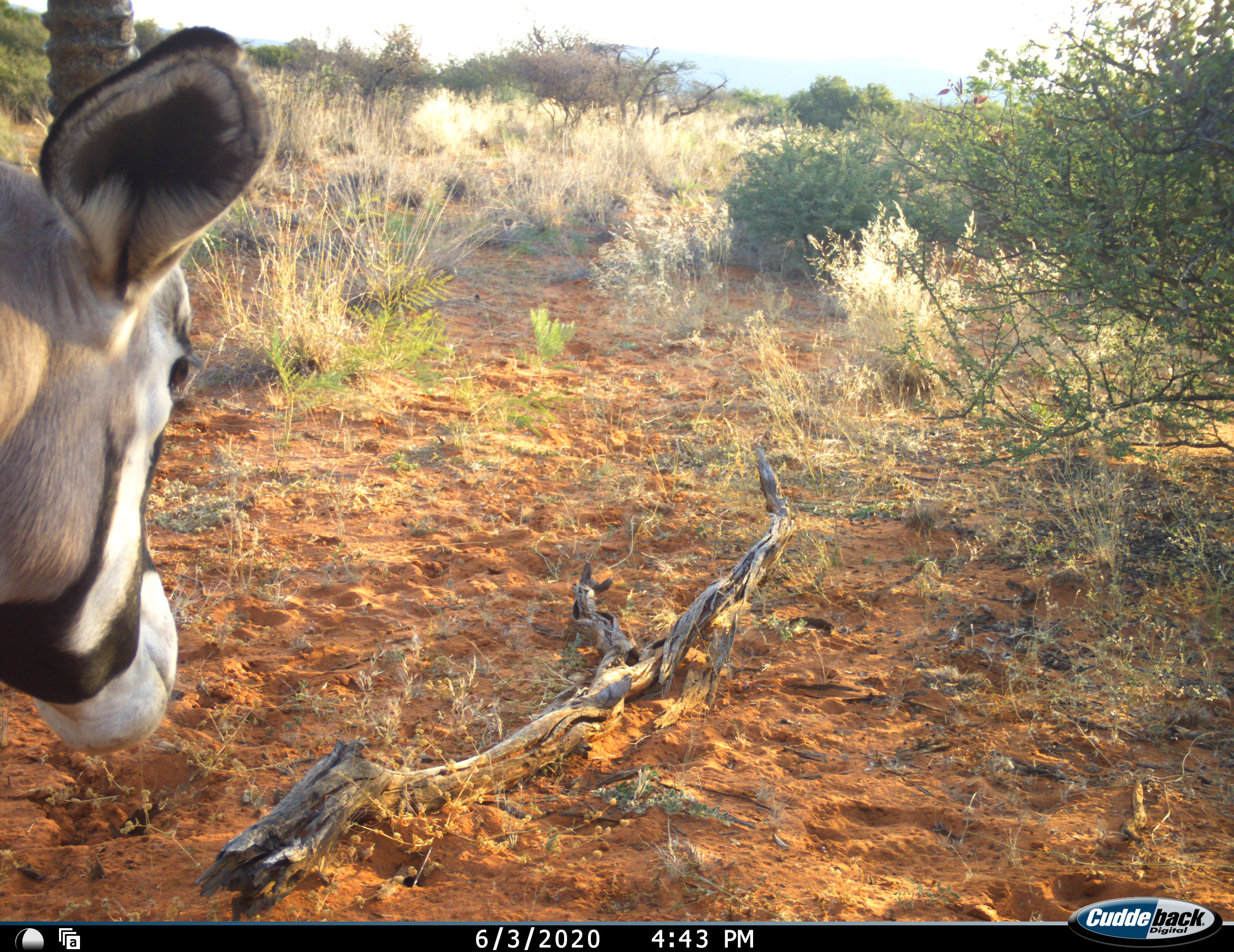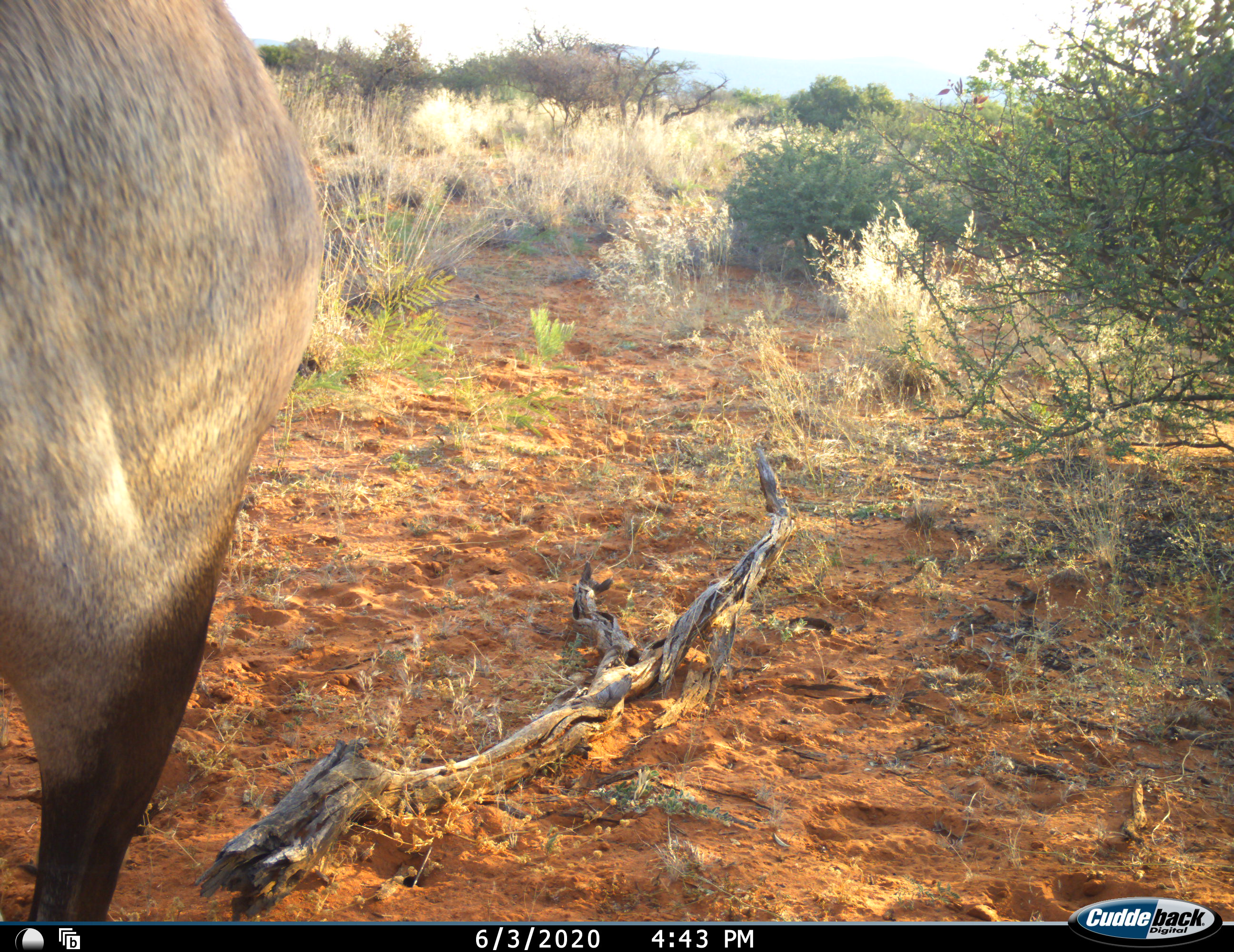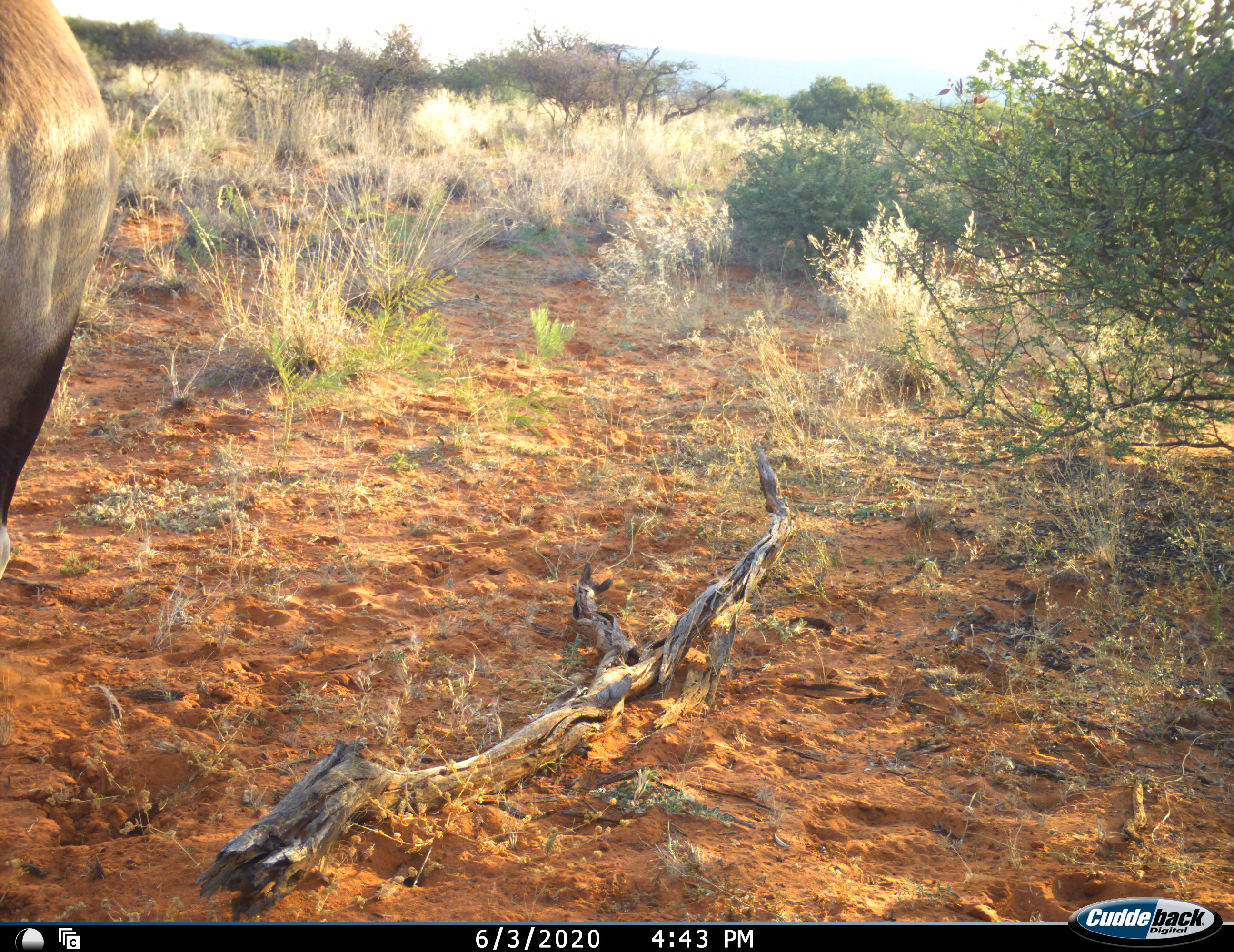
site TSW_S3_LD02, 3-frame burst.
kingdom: Animalia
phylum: Chordata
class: Mammalia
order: Artiodactyla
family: Bovidae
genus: Oryx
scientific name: Oryx gazella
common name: gemsbok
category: oryx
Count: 1.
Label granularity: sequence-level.